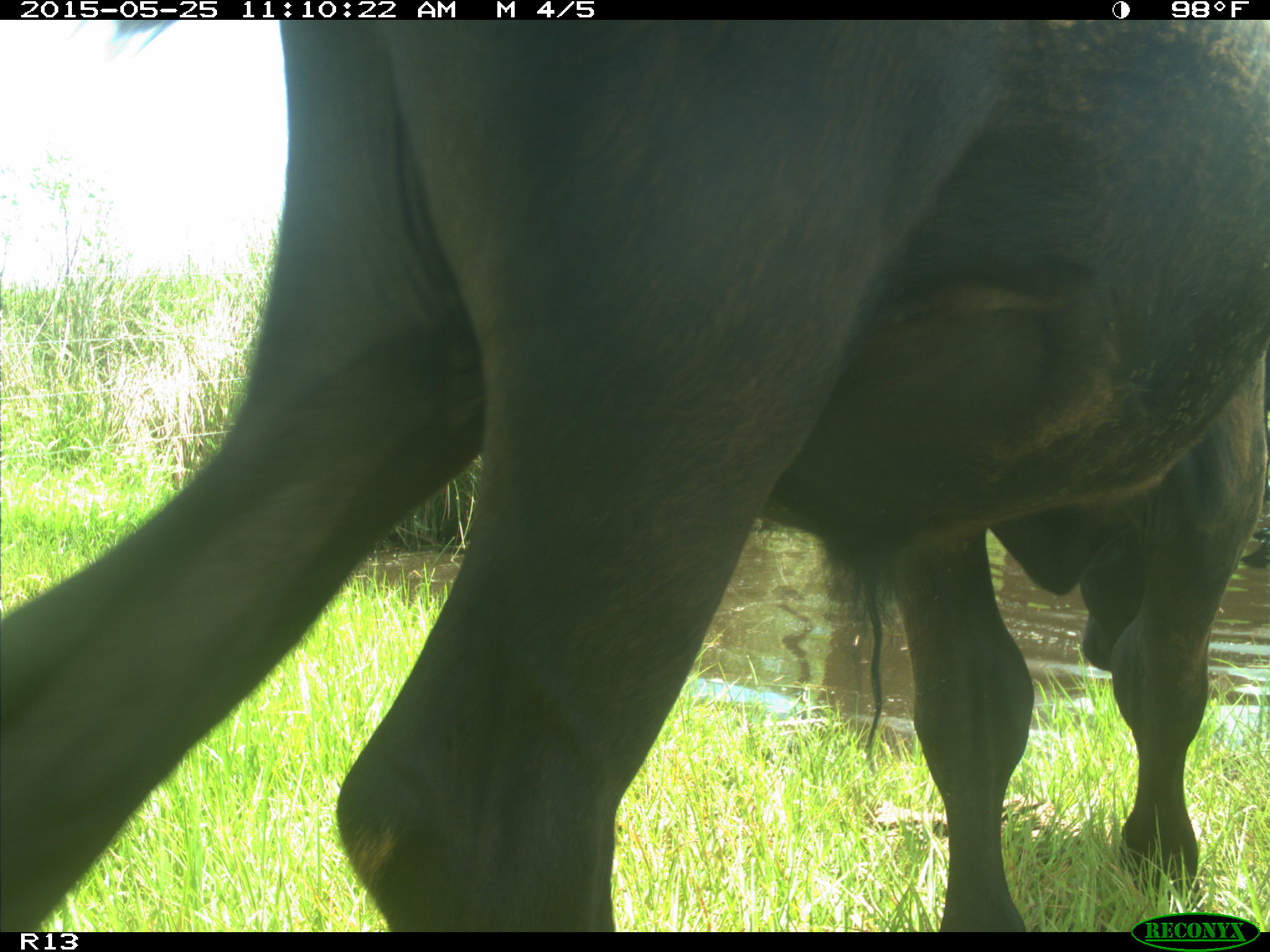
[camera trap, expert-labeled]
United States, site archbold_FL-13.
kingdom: Animalia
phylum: Chordata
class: Mammalia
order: Artiodactyla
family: Bovidae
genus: Bos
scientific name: Bos taurus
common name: domestic cow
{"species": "Bos taurus (domestic cow)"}